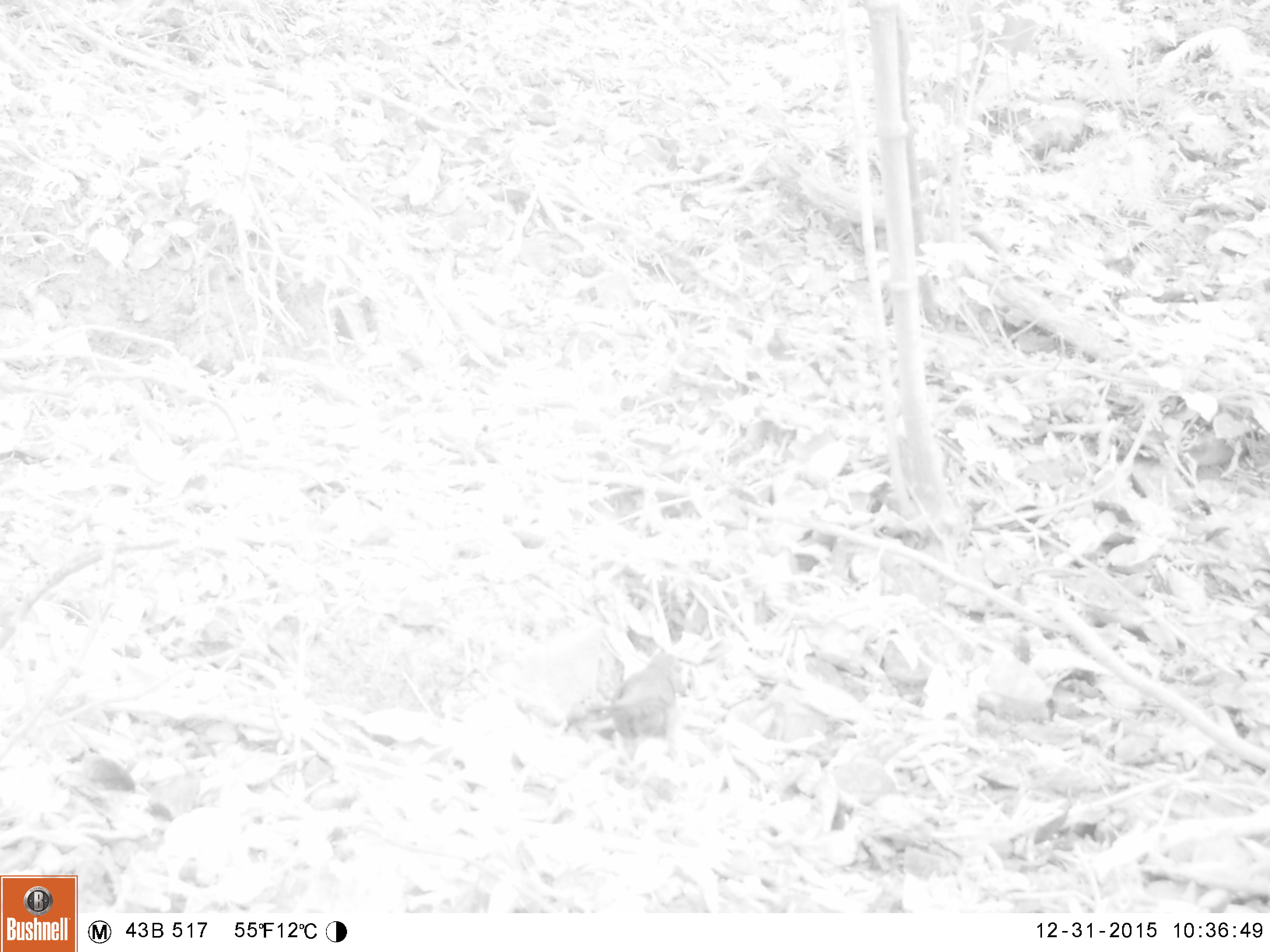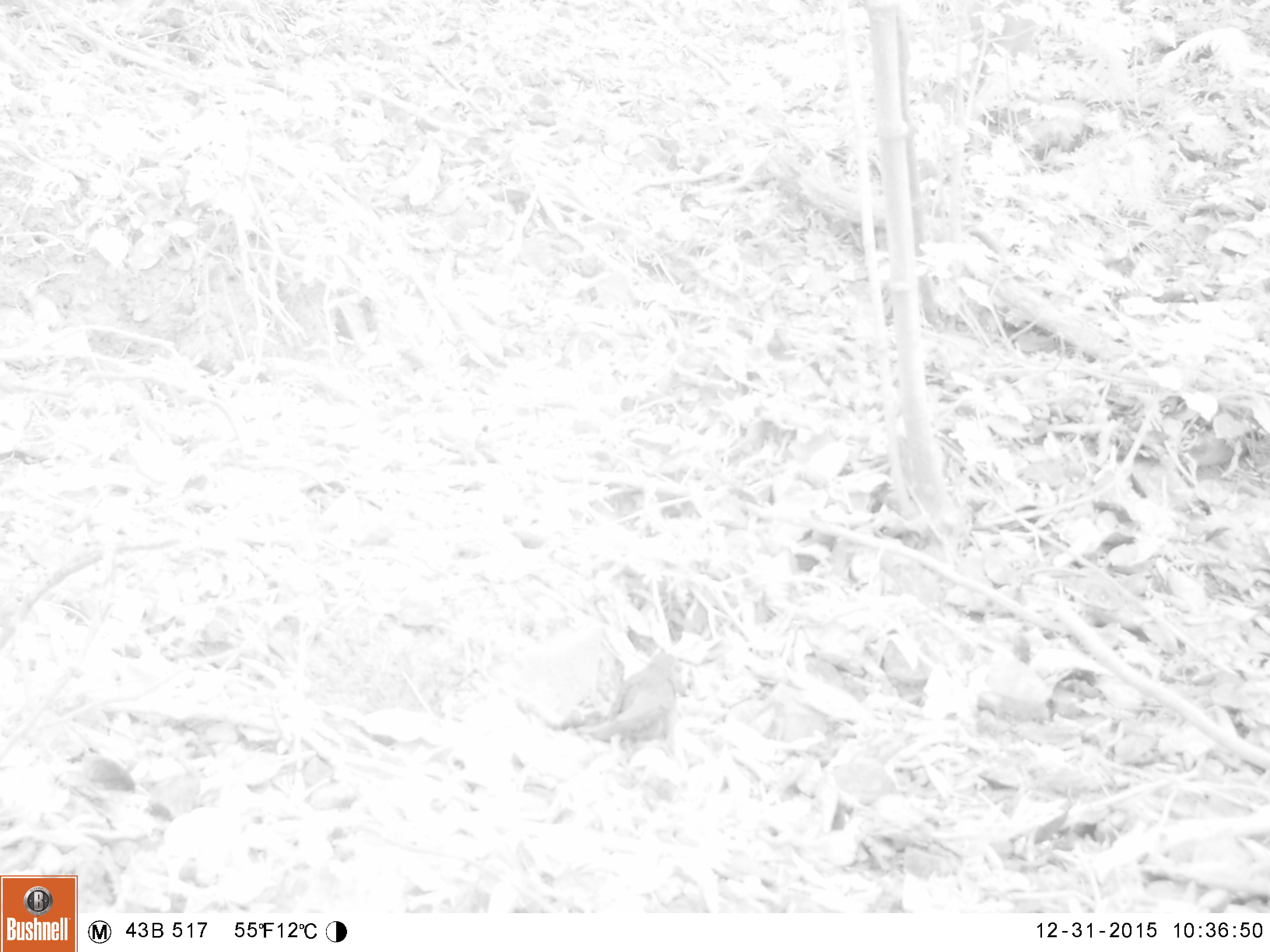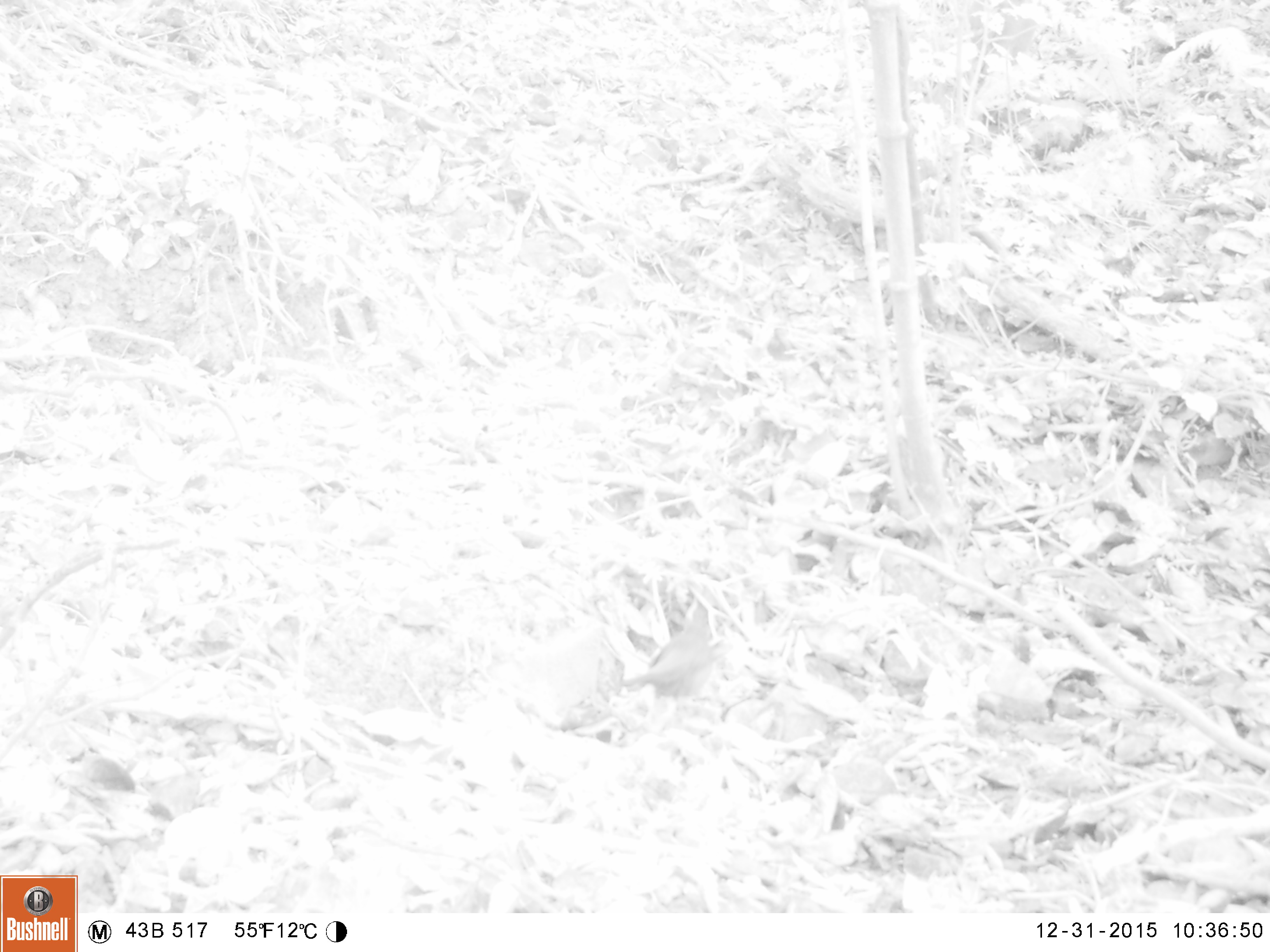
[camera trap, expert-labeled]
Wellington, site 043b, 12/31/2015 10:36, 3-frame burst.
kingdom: Animalia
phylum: Chordata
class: Aves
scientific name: Aves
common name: bird